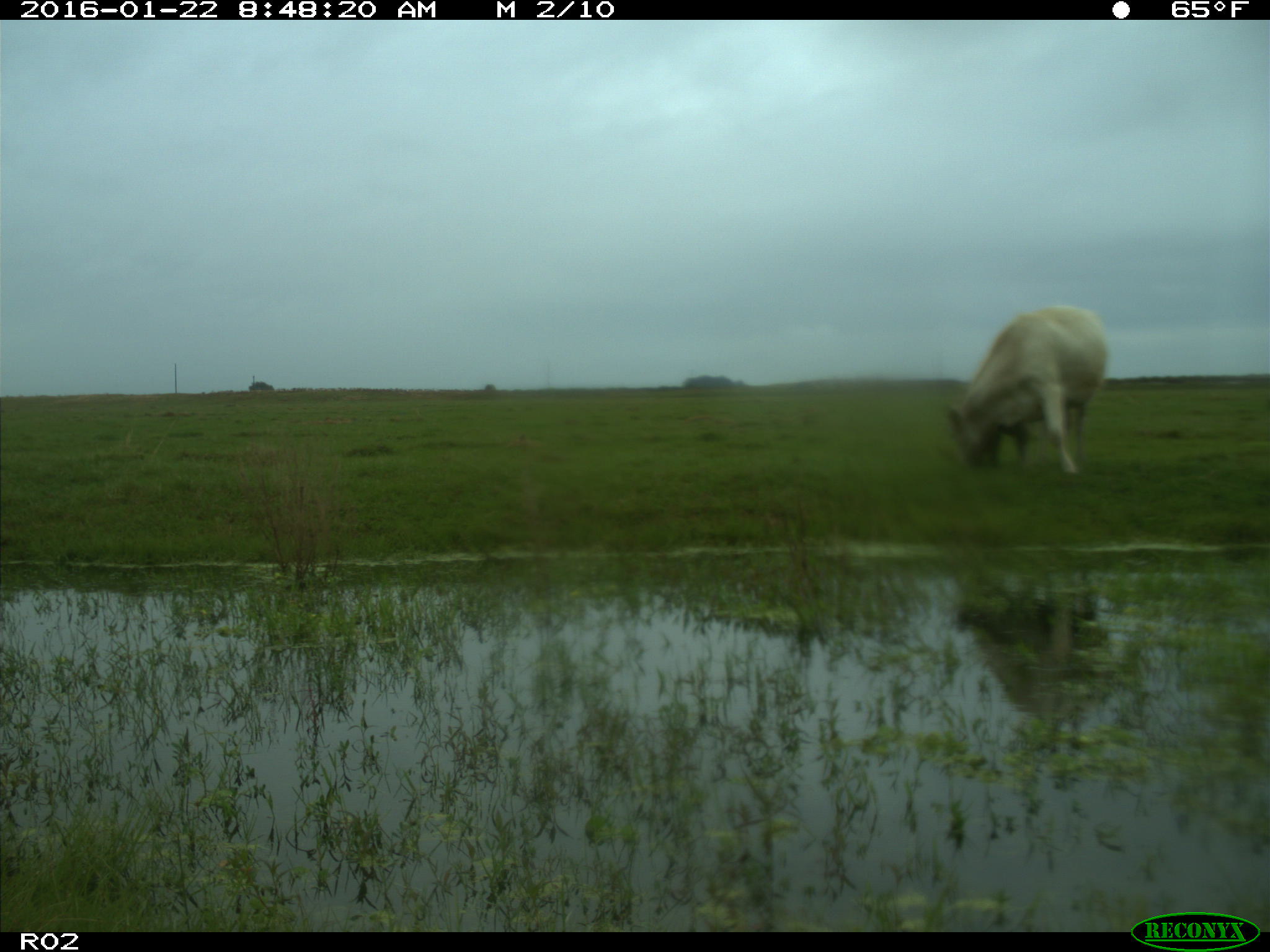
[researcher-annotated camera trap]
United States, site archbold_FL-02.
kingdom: Animalia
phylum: Chordata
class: Mammalia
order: Artiodactyla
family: Bovidae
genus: Bos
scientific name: Bos taurus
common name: domestic cow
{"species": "Bos taurus (domestic cow)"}